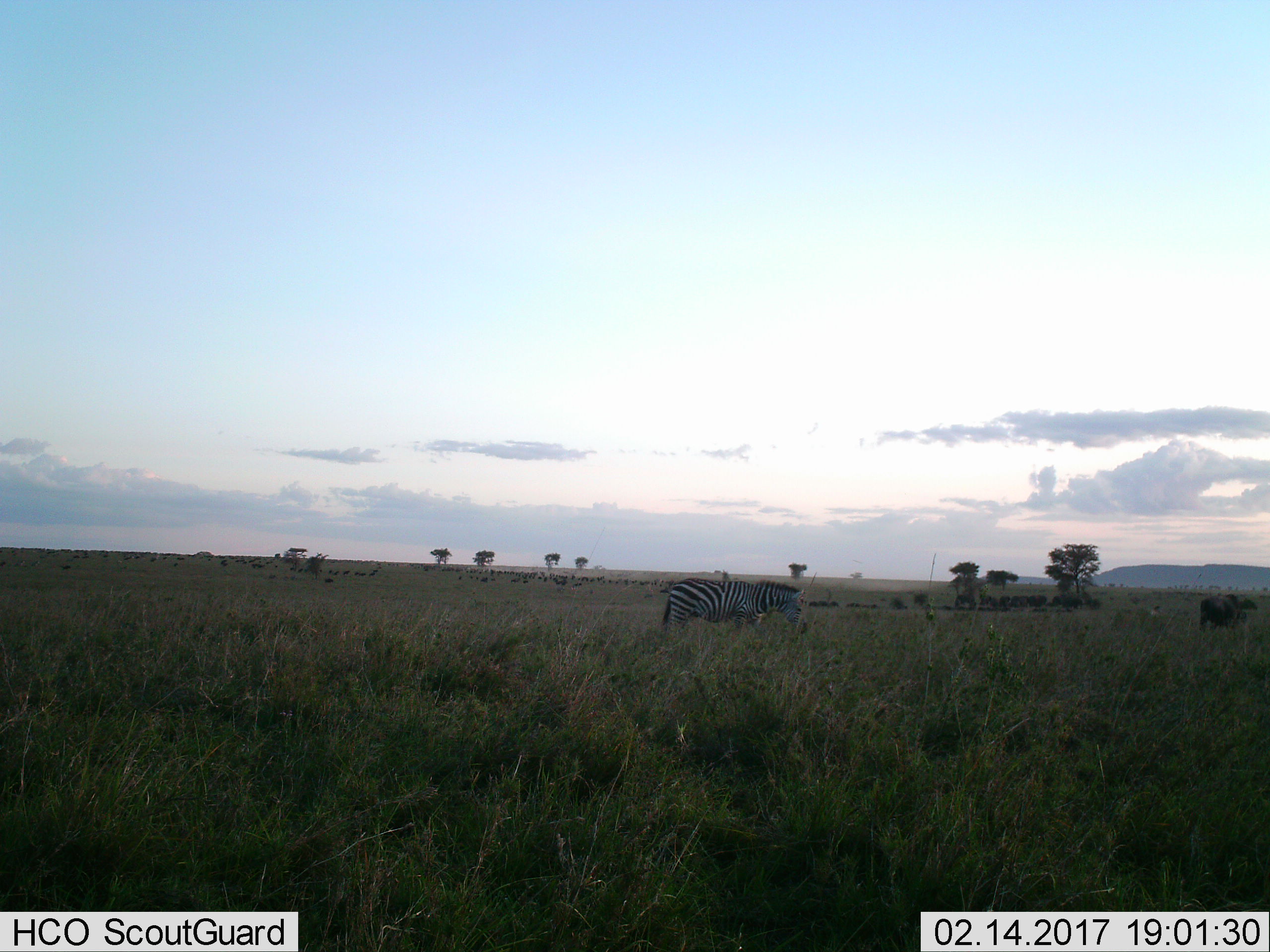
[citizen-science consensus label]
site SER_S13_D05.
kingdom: Animalia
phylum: Chordata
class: Mammalia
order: Perissodactyla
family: Equidae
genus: Equus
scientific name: Equus quagga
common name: plains zebra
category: zebraplains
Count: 1.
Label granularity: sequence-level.